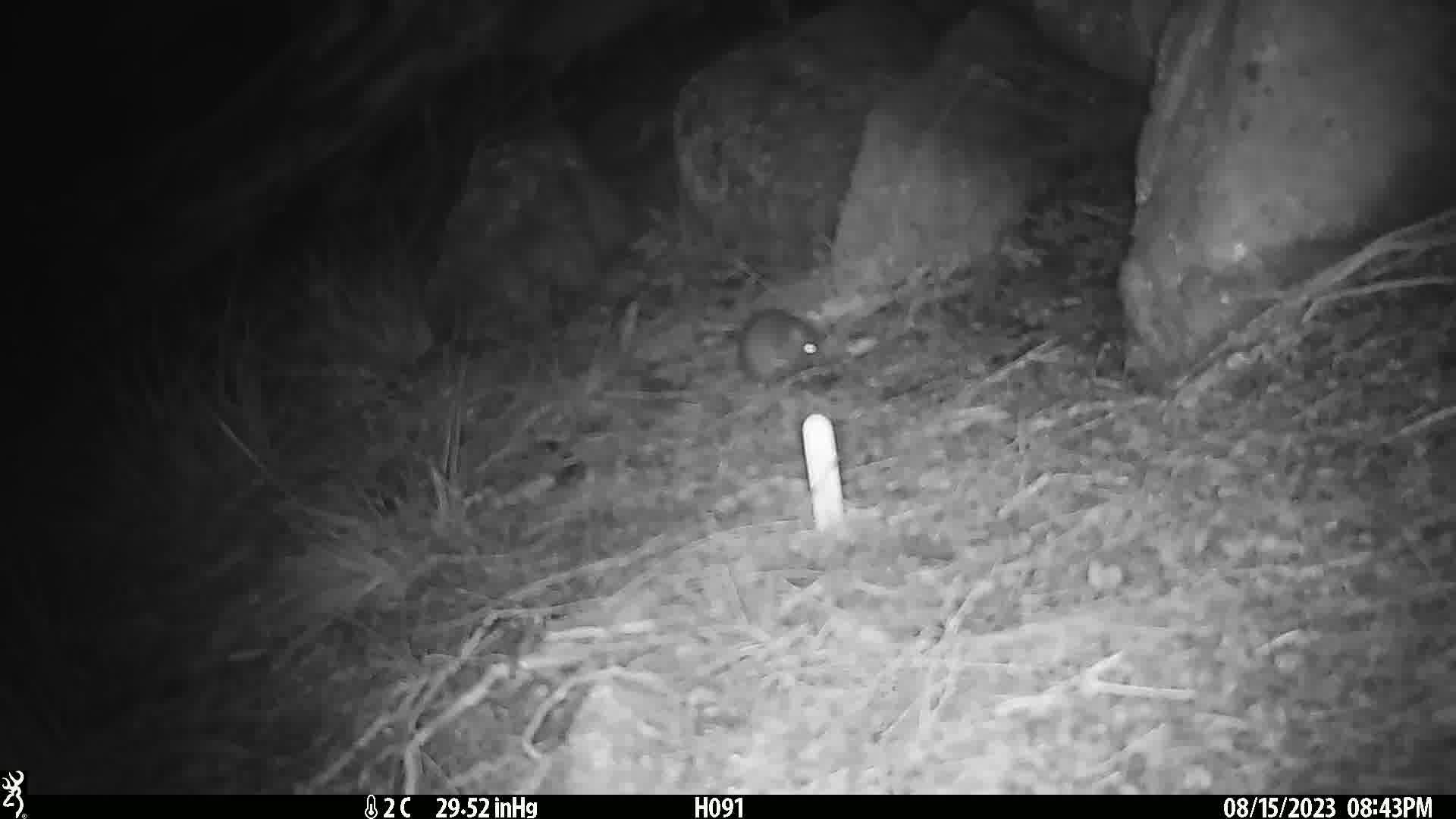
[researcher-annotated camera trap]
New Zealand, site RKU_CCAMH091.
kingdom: Animalia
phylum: Chordata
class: Mammalia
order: Rodentia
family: Muridae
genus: Rattus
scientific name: Rattus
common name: rat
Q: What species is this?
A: Rat (Rattus).